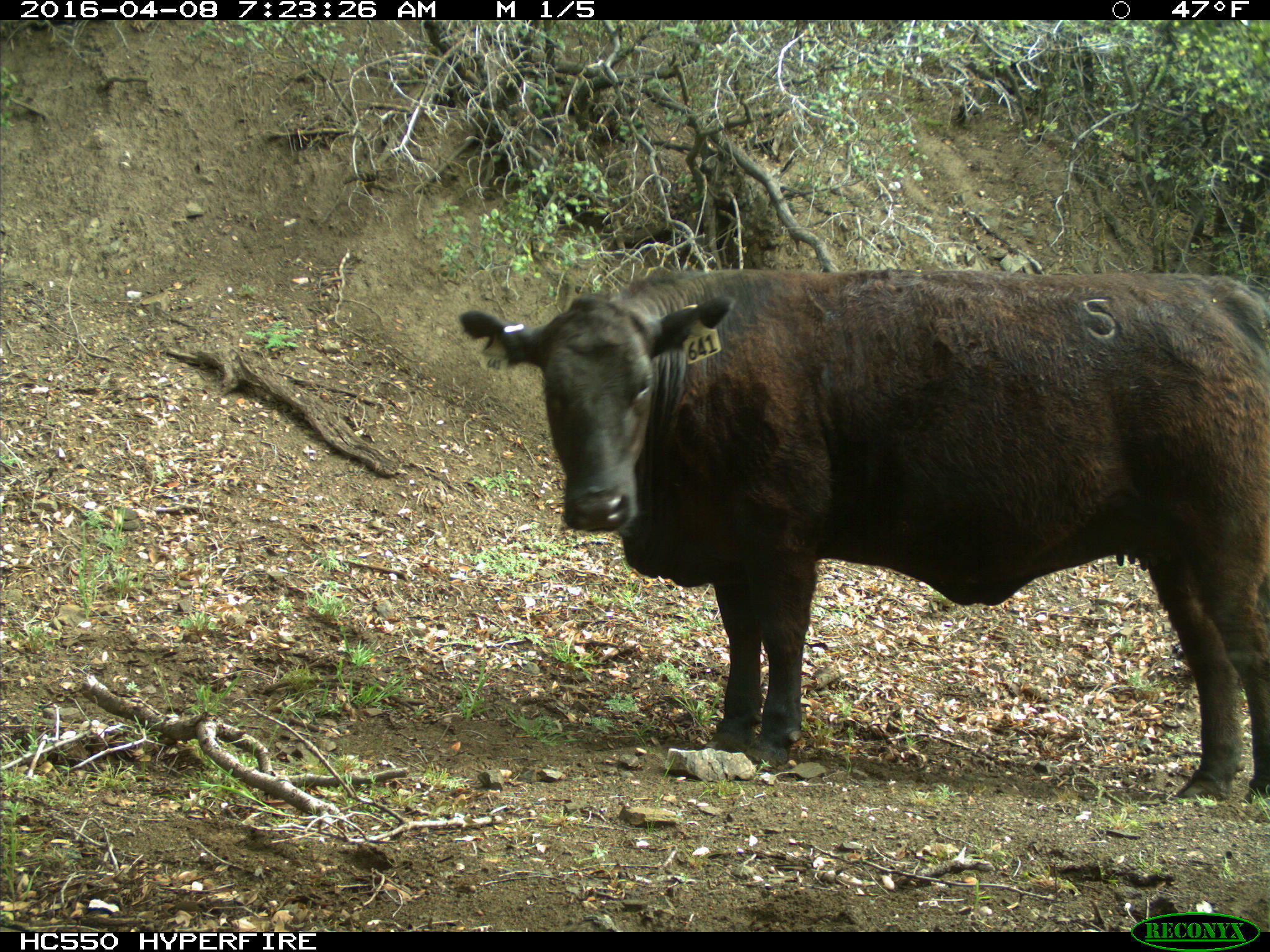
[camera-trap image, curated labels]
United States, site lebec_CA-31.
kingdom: Animalia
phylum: Chordata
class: Mammalia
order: Artiodactyla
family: Bovidae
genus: Bos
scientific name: Bos taurus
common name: domestic cow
Bos taurus (domestic cow).